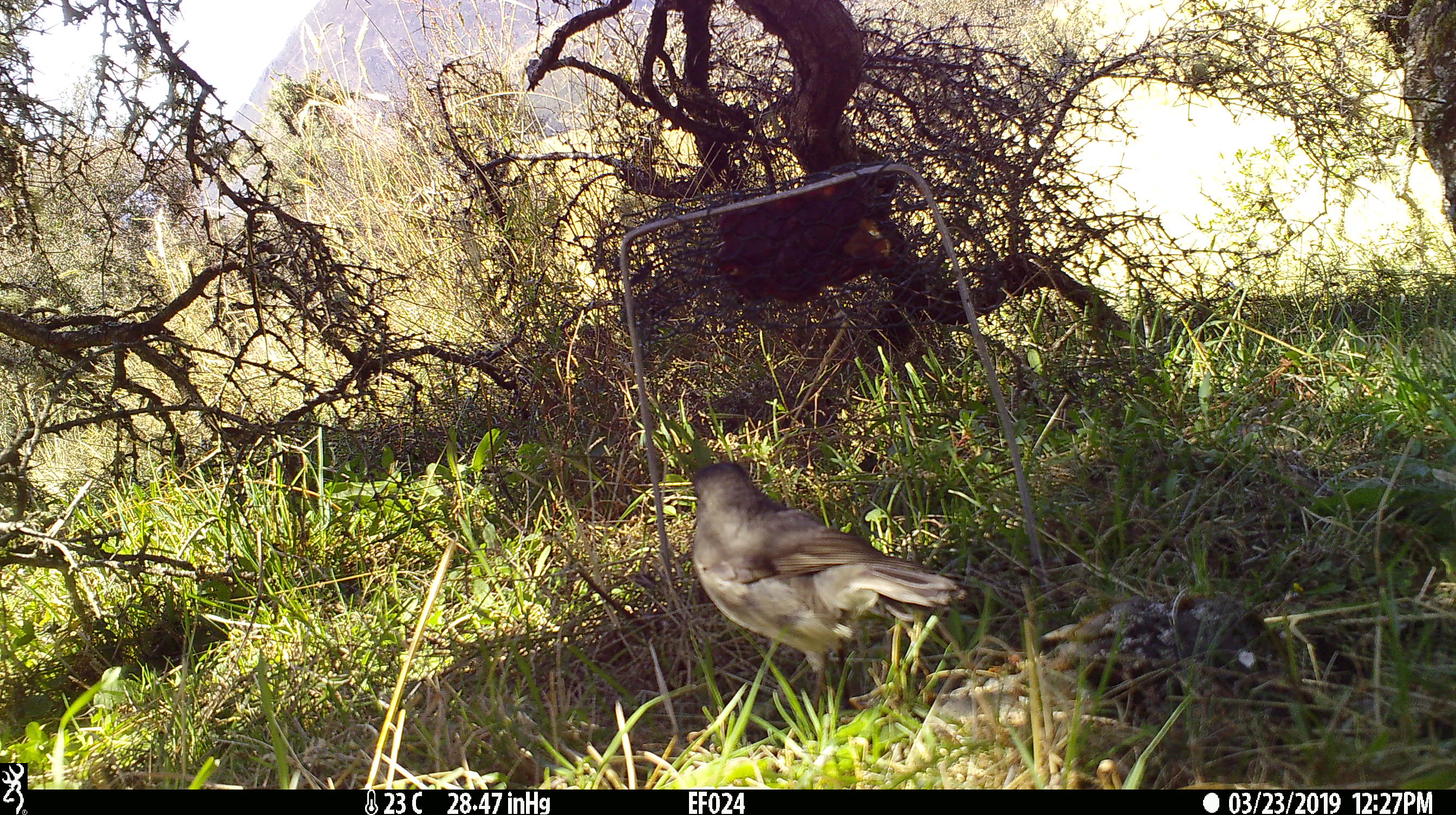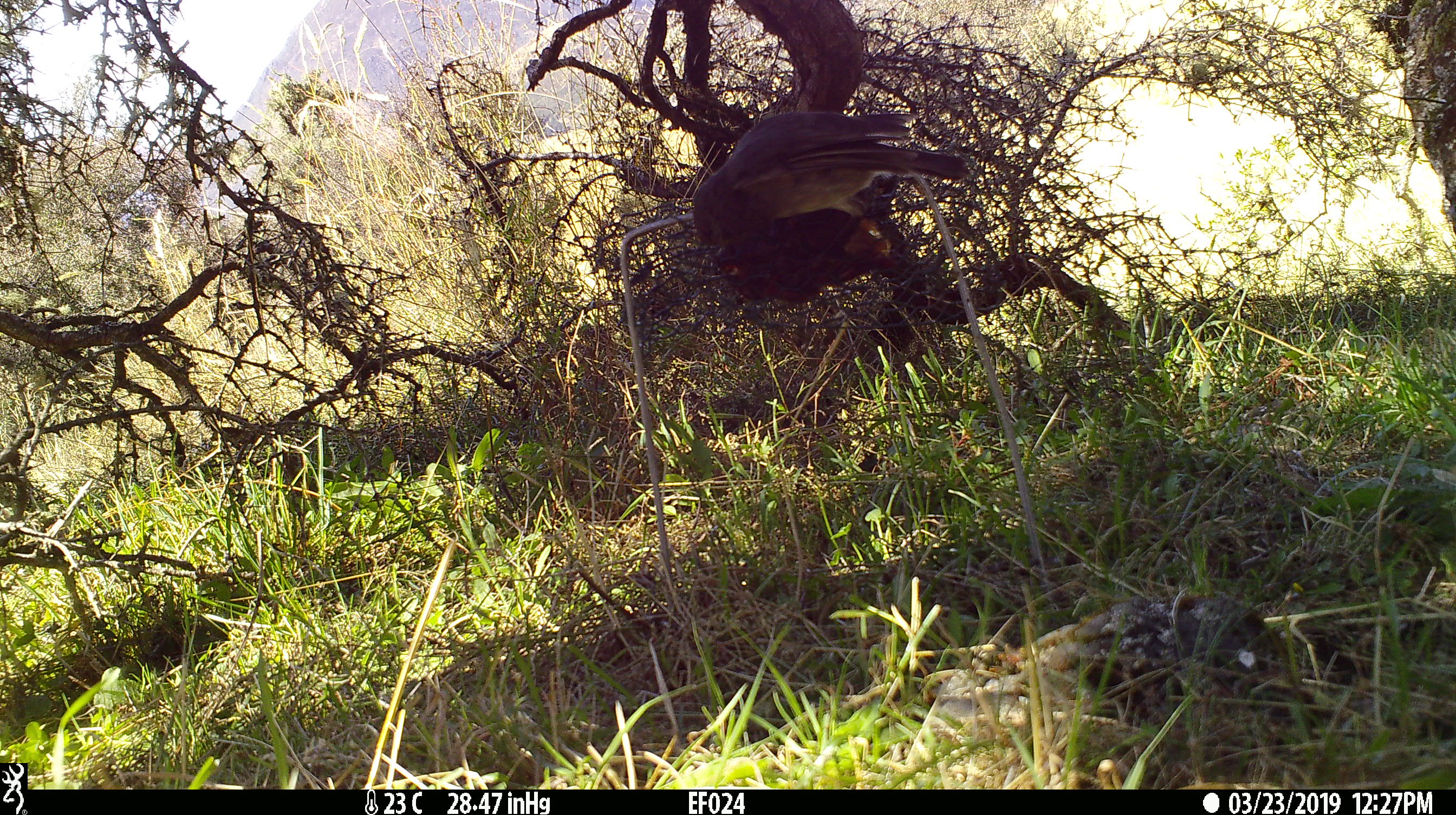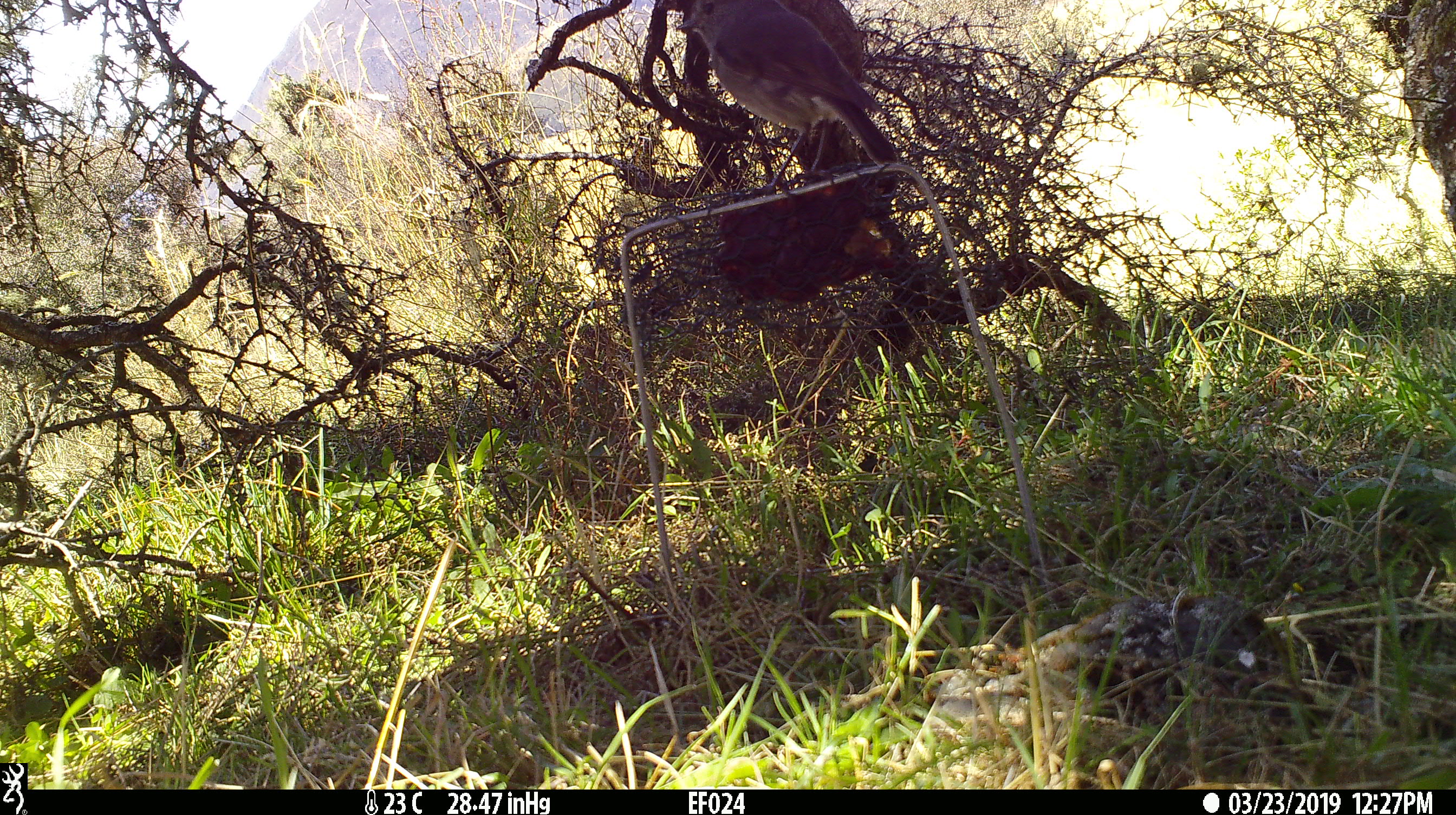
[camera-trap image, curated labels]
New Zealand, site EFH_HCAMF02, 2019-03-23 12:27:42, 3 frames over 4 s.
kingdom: Animalia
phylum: Chordata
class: Aves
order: Passeriformes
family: Petroicidae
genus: Petroica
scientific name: Petroica australis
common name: new zealand robin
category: robin